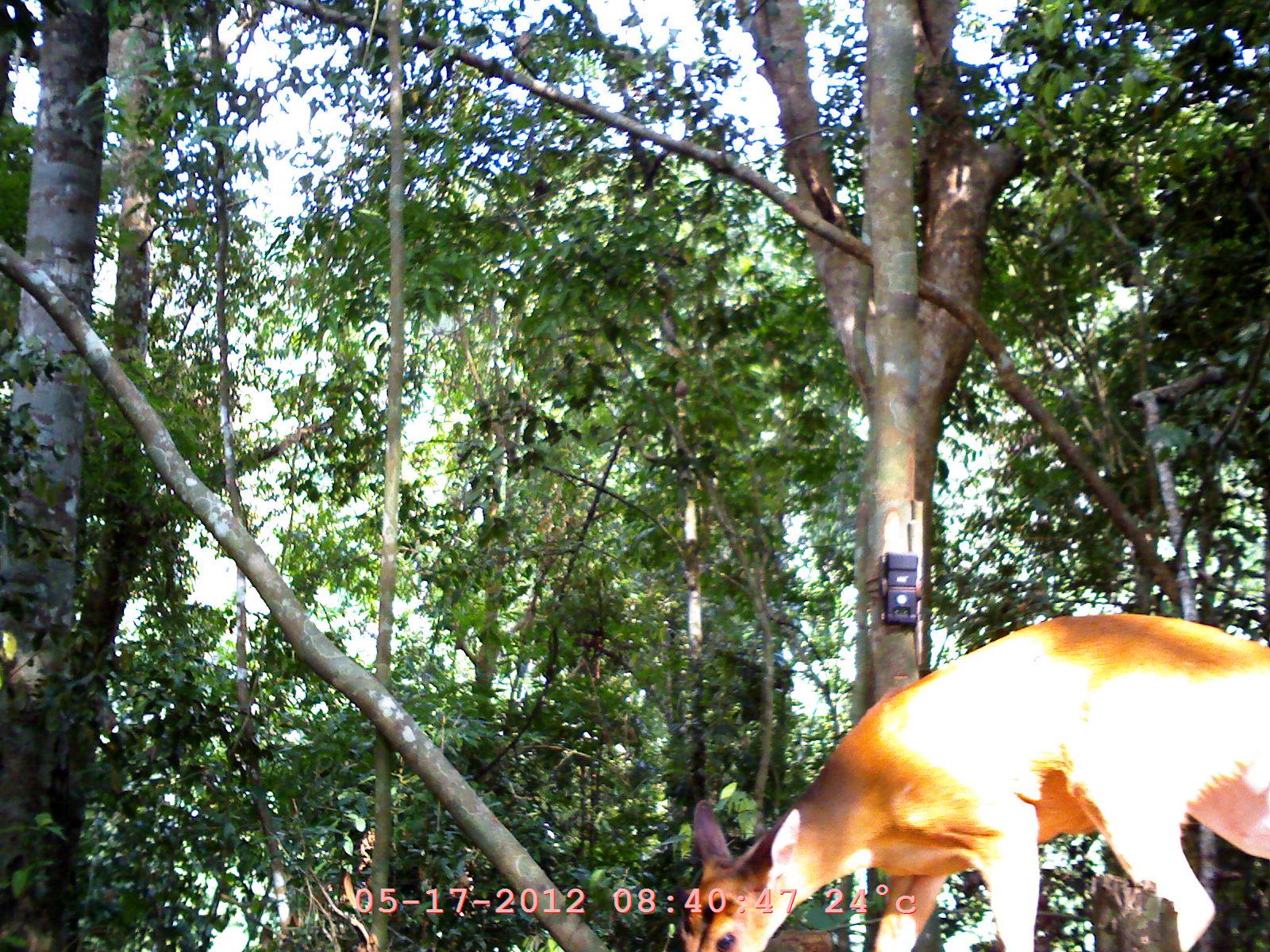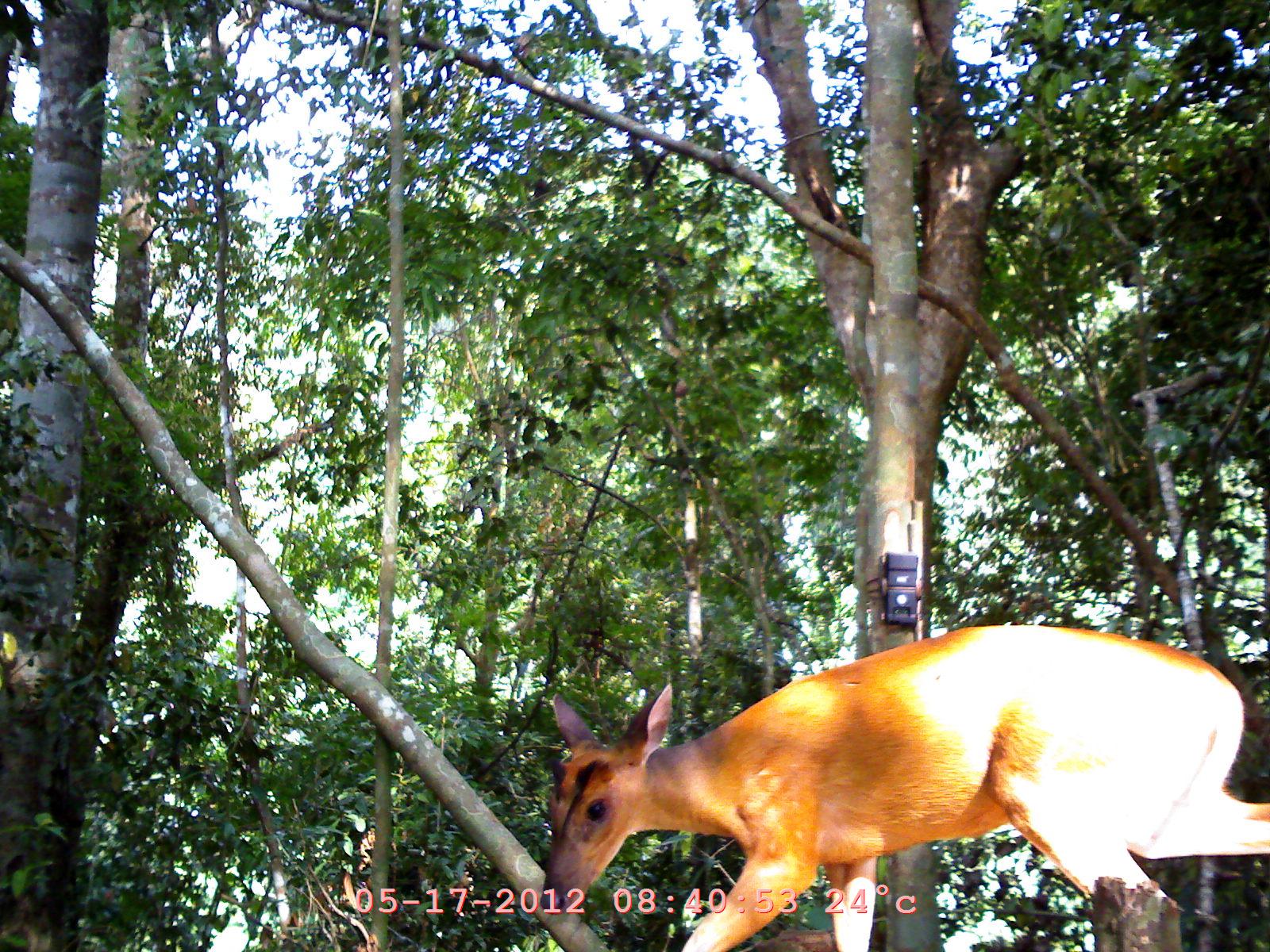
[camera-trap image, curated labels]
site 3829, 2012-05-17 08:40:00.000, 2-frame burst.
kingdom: Animalia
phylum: Chordata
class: Mammalia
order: Artiodactyla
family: Cervidae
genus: Muntiacus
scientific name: Muntiacus muntjak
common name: southern red muntjac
Muntiacus muntjak (southern red muntjac), count 1.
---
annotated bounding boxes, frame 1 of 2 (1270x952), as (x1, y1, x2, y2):
muntiacus muntjak: (678, 611, 1270, 950)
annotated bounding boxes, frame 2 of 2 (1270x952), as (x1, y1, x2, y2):
muntiacus muntjak: (531, 619, 1270, 951)